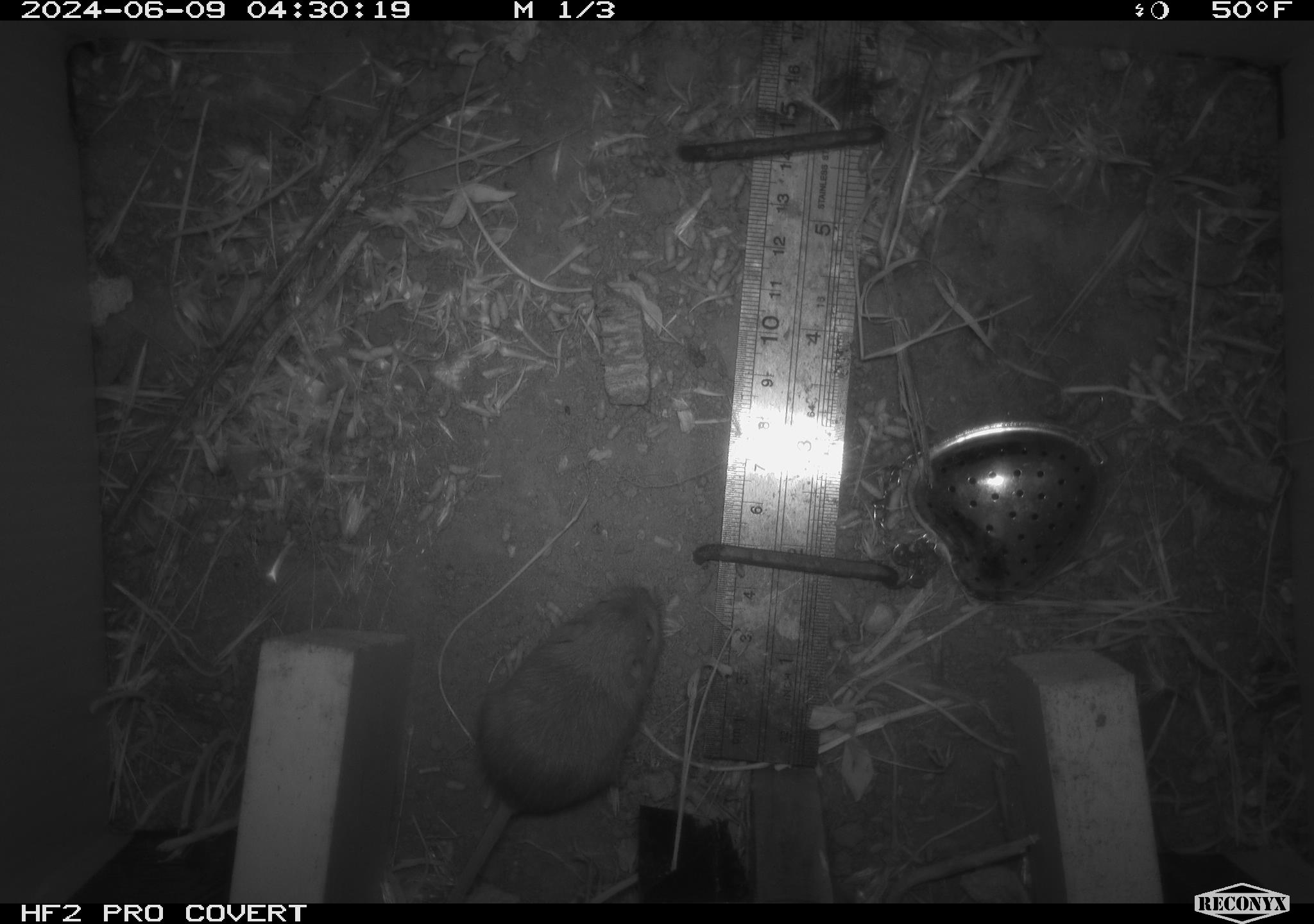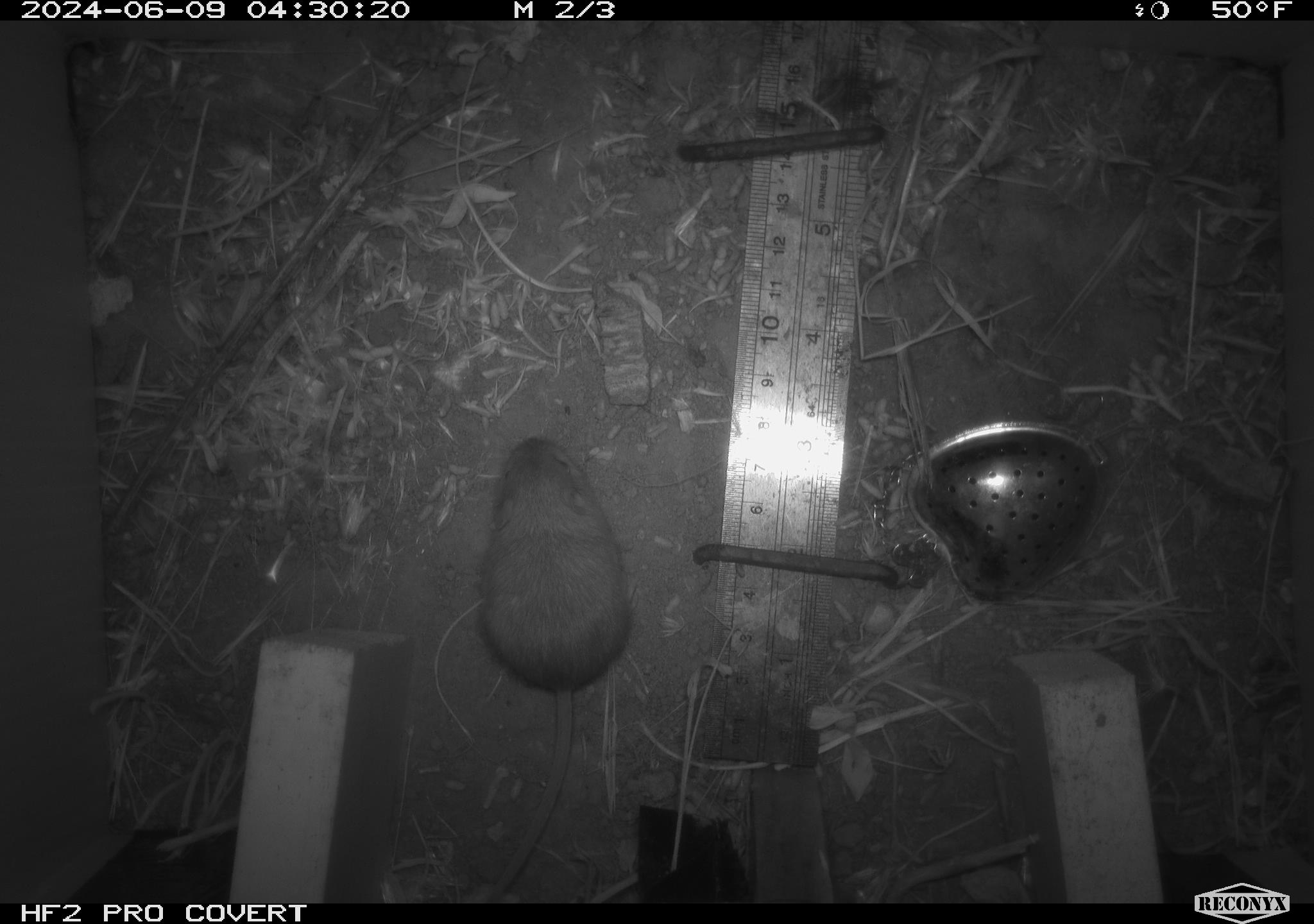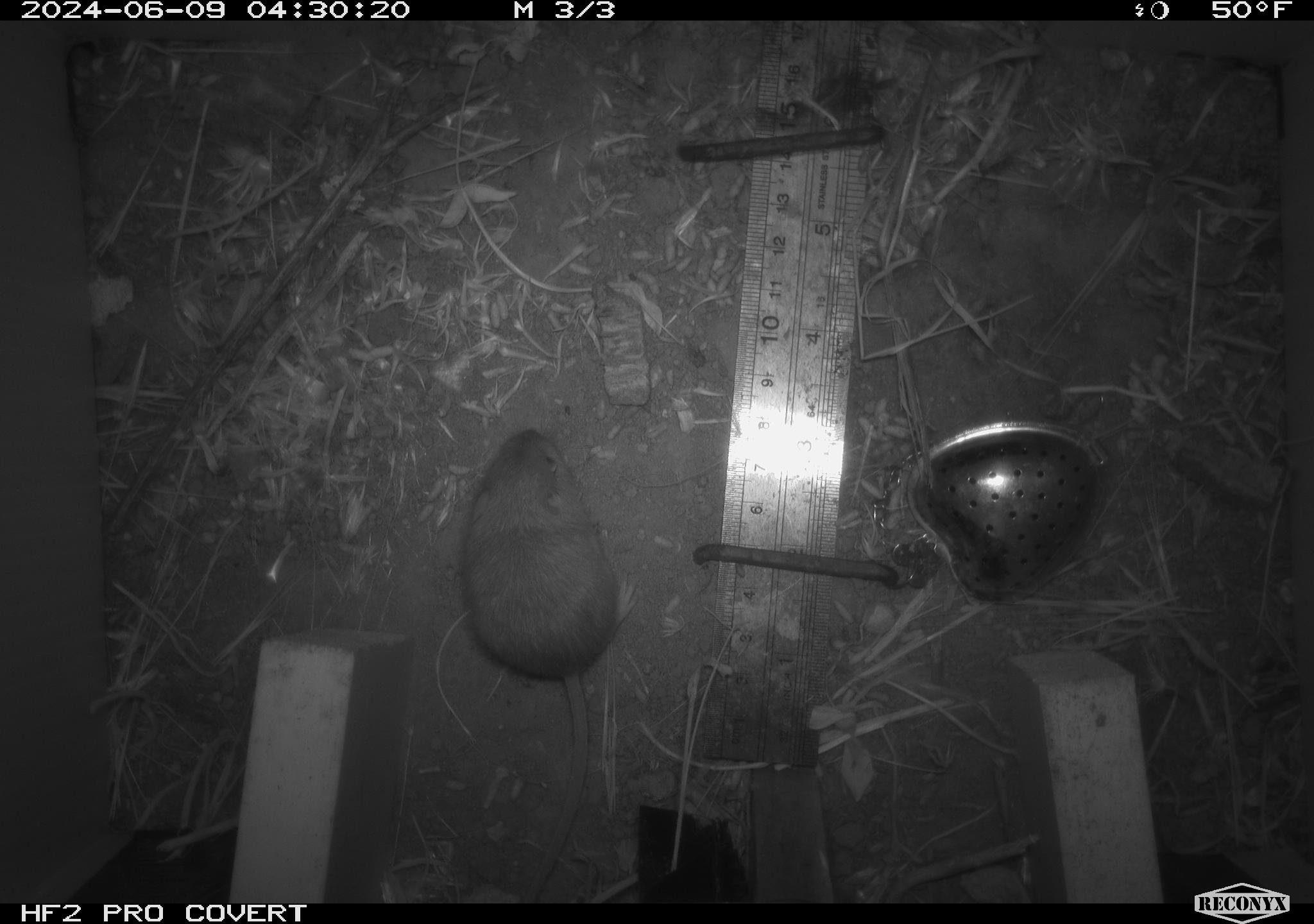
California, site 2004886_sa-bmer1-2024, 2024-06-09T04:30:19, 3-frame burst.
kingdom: Animalia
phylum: Chordata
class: Mammalia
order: Rodentia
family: Heteromyidae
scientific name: Heteromyidae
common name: kangaroo rats and pocket mice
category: heteromyidae family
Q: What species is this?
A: Heteromyidae family (kangaroo rats and pocket mice) (Heteromyidae).